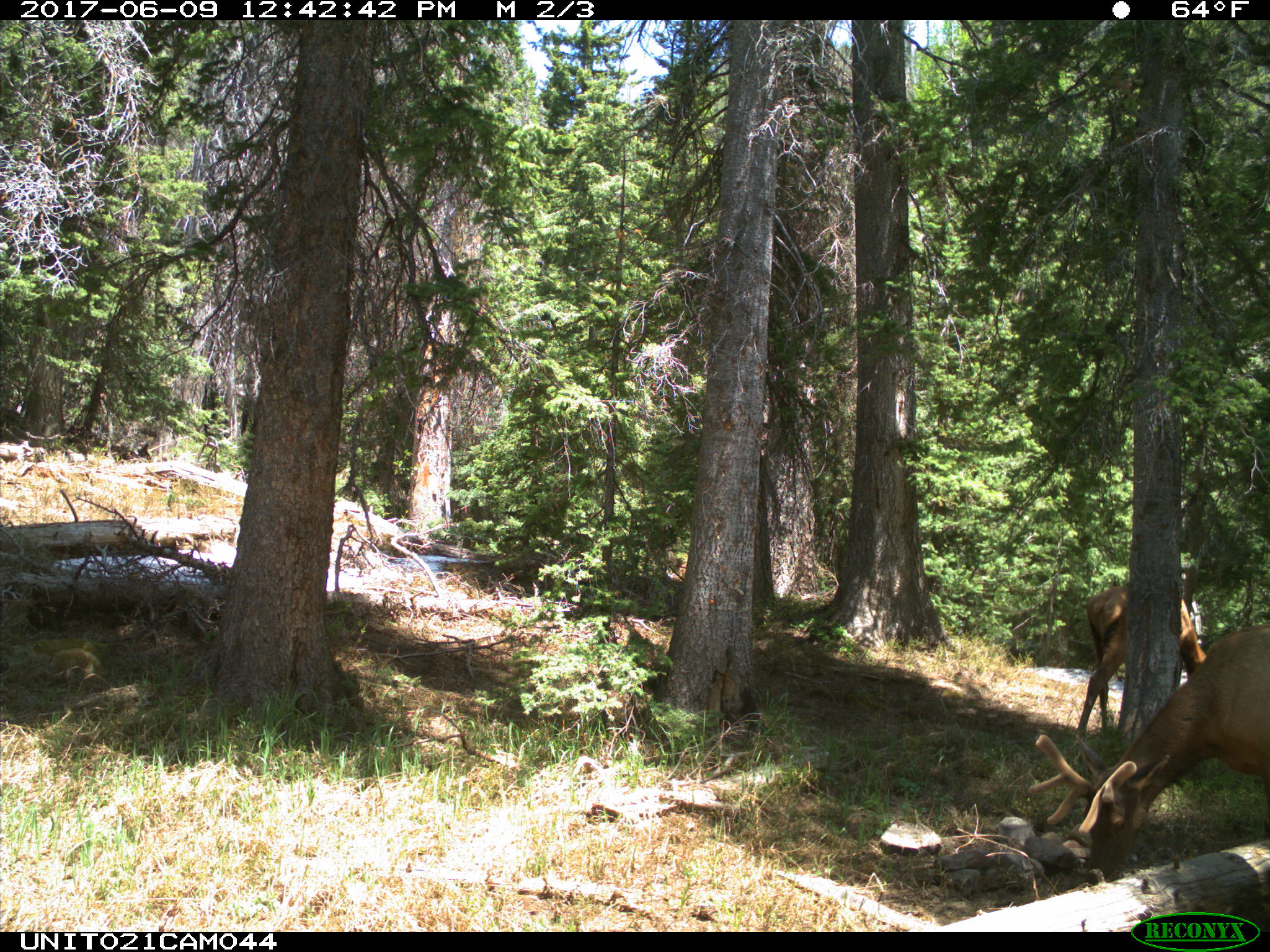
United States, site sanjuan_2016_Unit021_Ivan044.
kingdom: Animalia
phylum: Chordata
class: Mammalia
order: Artiodactyla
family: Cervidae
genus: Cervus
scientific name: Cervus elaphus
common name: red deer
Cervus elaphus (red deer).